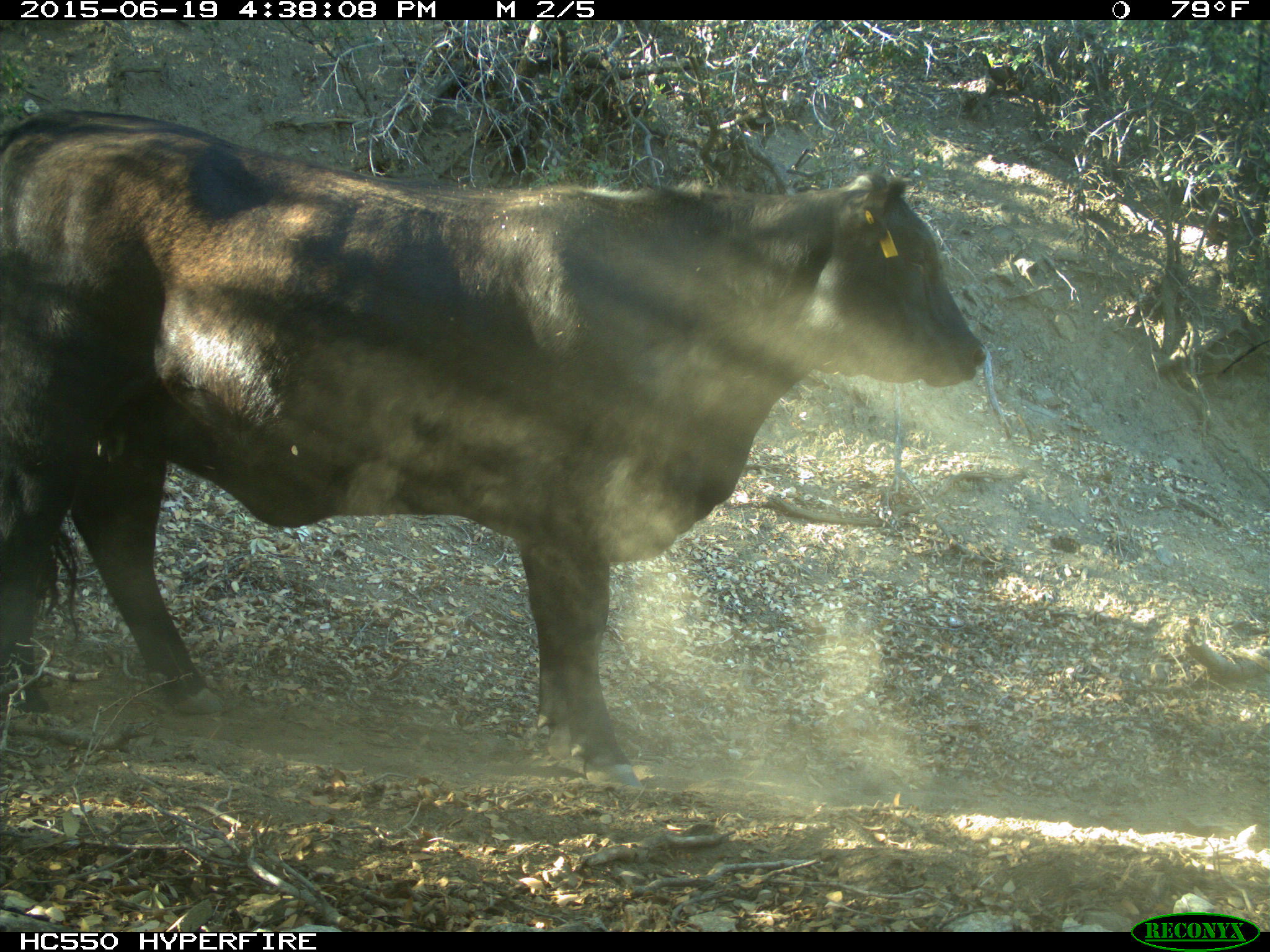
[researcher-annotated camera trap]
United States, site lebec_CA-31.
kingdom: Animalia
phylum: Chordata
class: Mammalia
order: Artiodactyla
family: Bovidae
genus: Bos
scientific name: Bos taurus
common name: domestic cow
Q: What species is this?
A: Bos taurus (domestic cow).